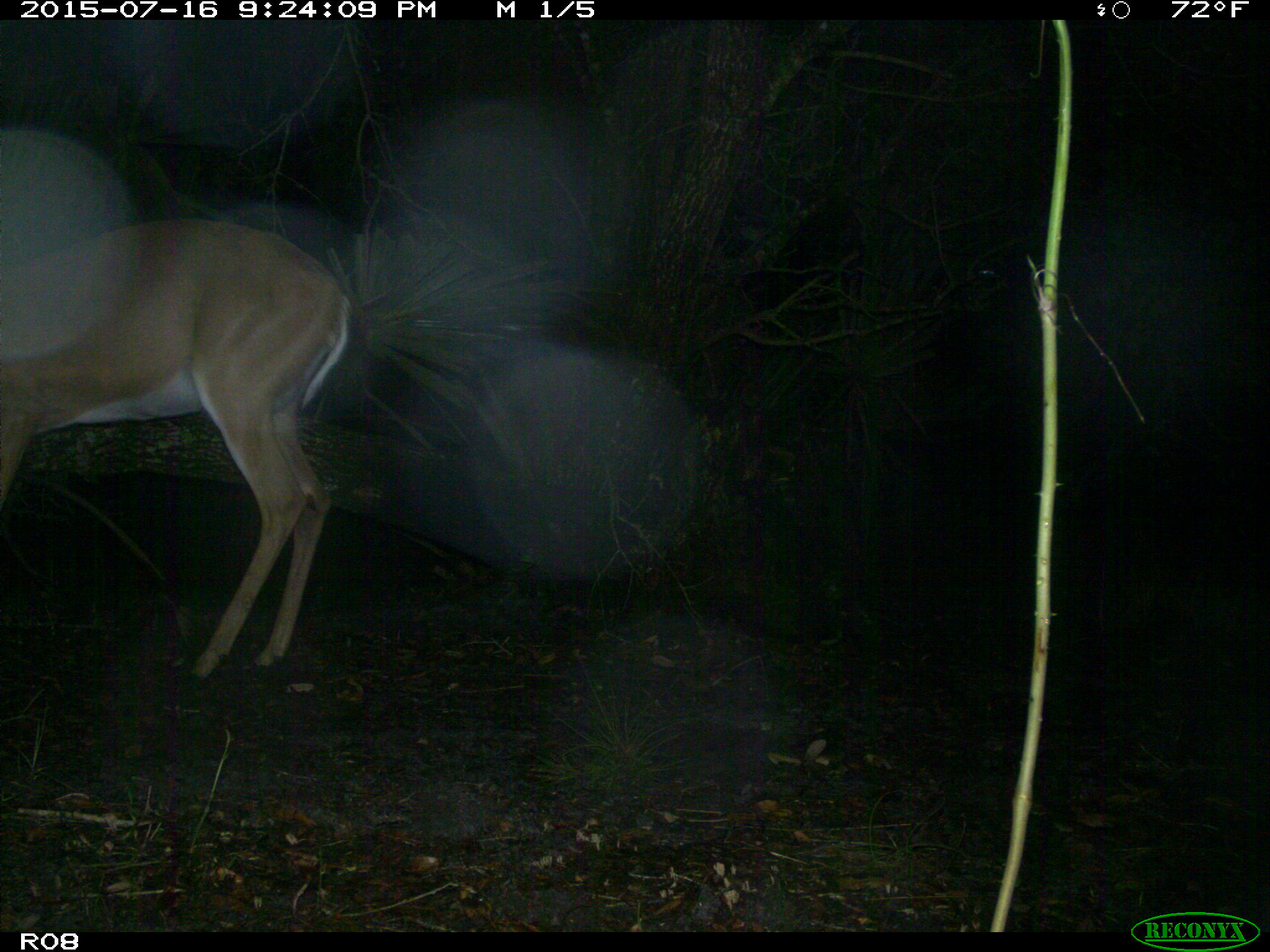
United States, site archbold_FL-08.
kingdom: Animalia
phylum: Chordata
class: Mammalia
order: Artiodactyla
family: Cervidae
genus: Odocoileus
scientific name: Odocoileus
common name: deer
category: unidentified deer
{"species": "unidentified deer (deer) (Odocoileus)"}